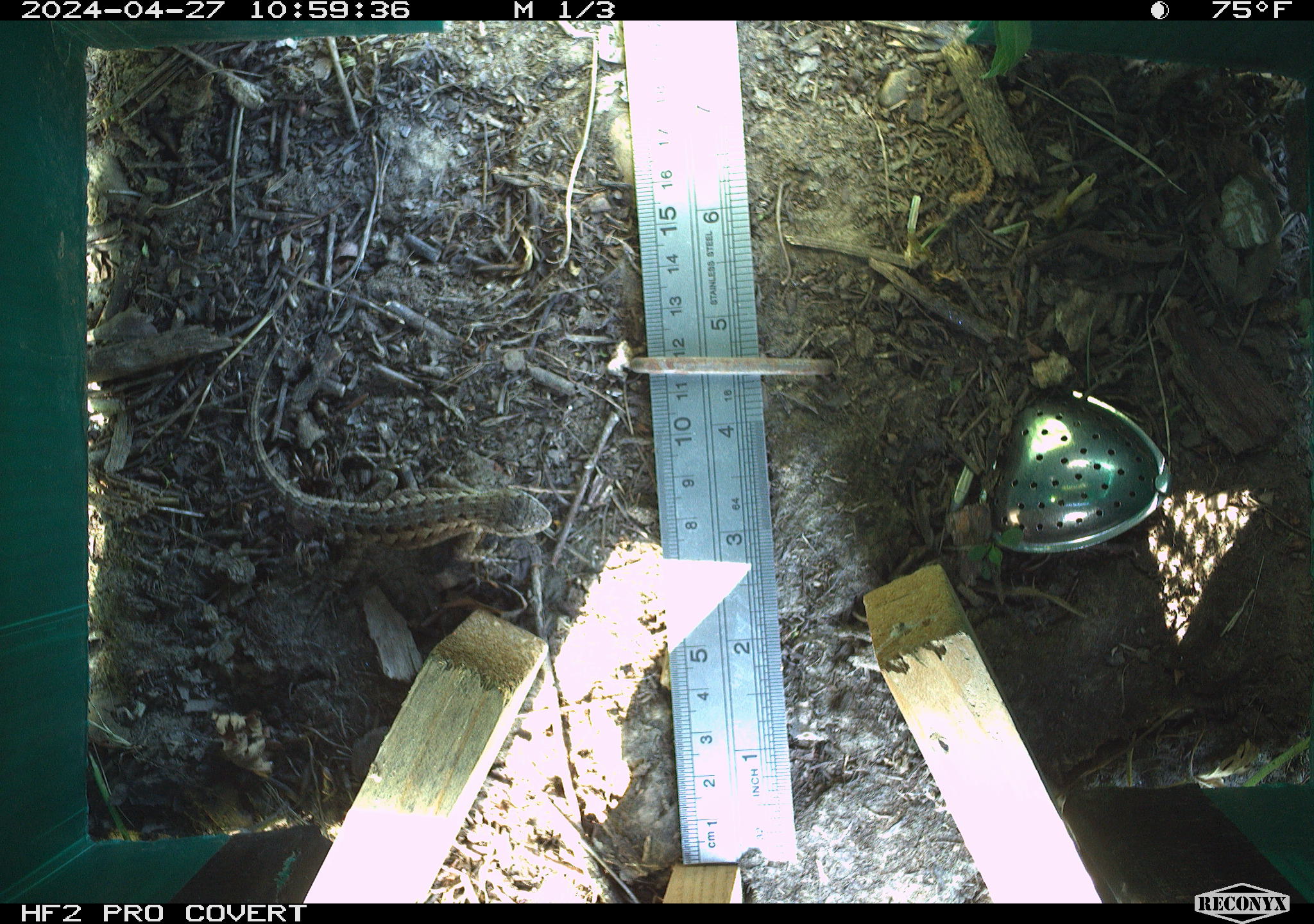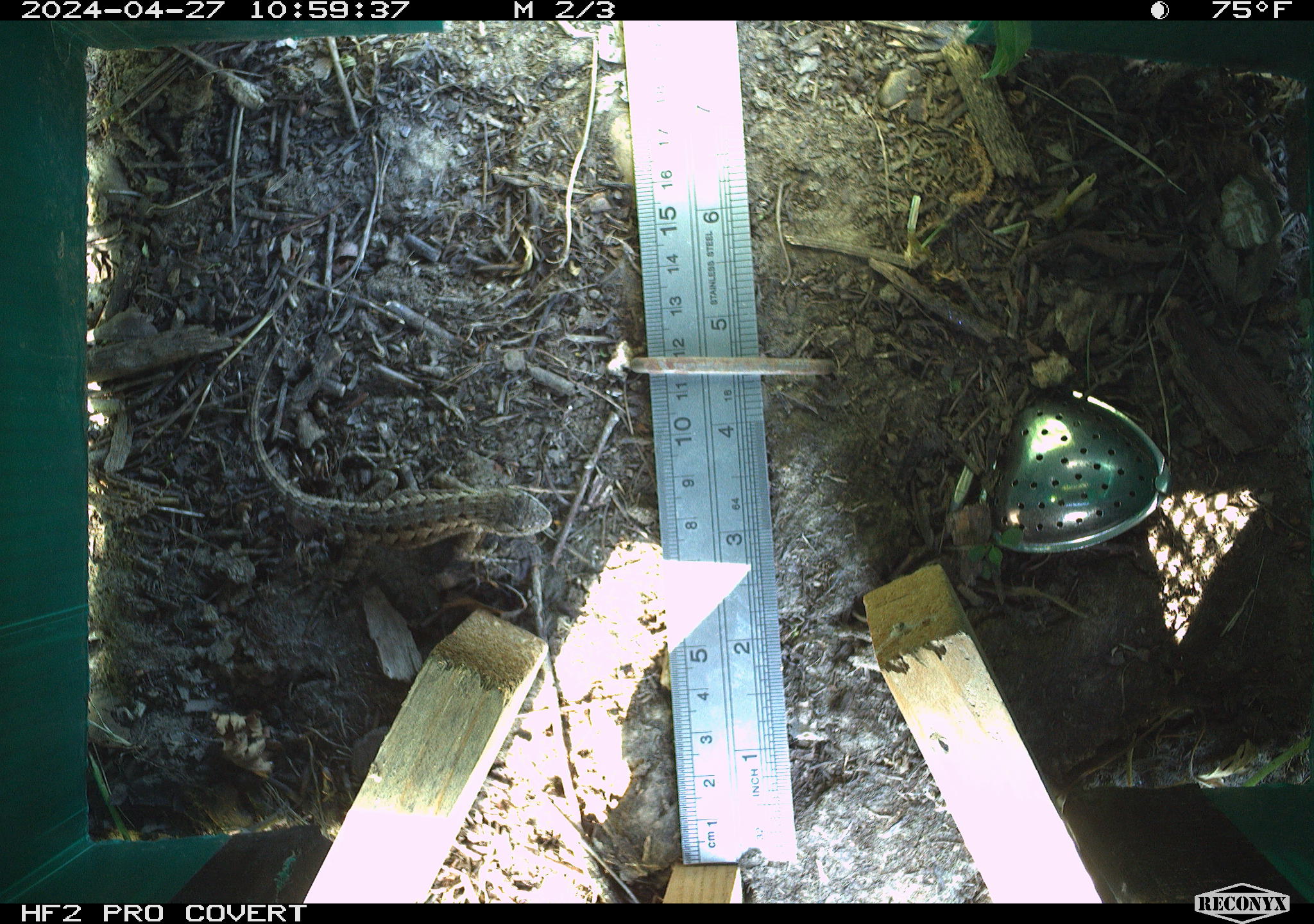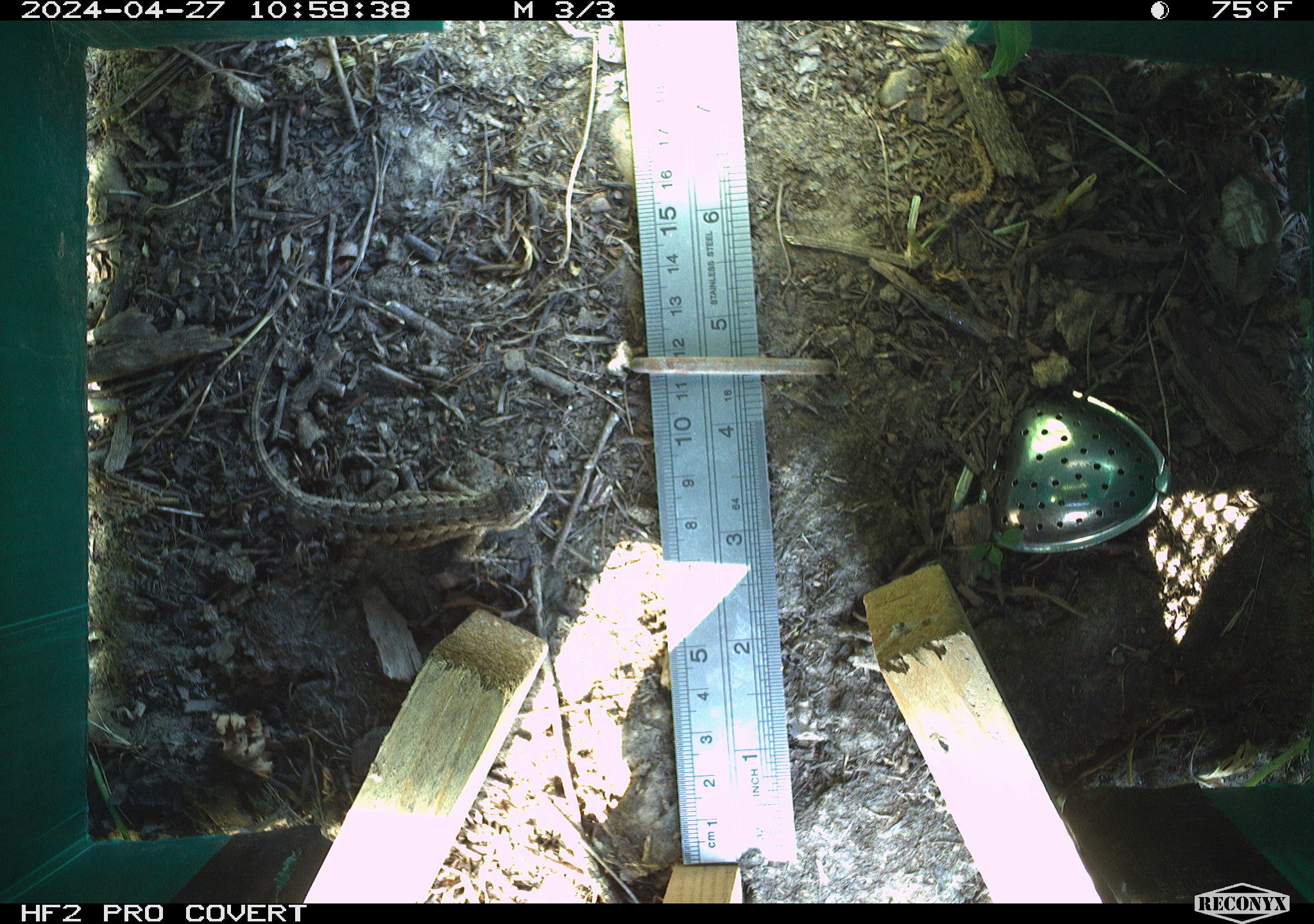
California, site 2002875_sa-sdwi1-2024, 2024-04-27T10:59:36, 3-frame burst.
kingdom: Animalia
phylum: Chordata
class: Reptilia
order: Squamata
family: Phrynosomatidae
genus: Sceloporus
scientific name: Sceloporus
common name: spiny lizards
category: sceloporus species